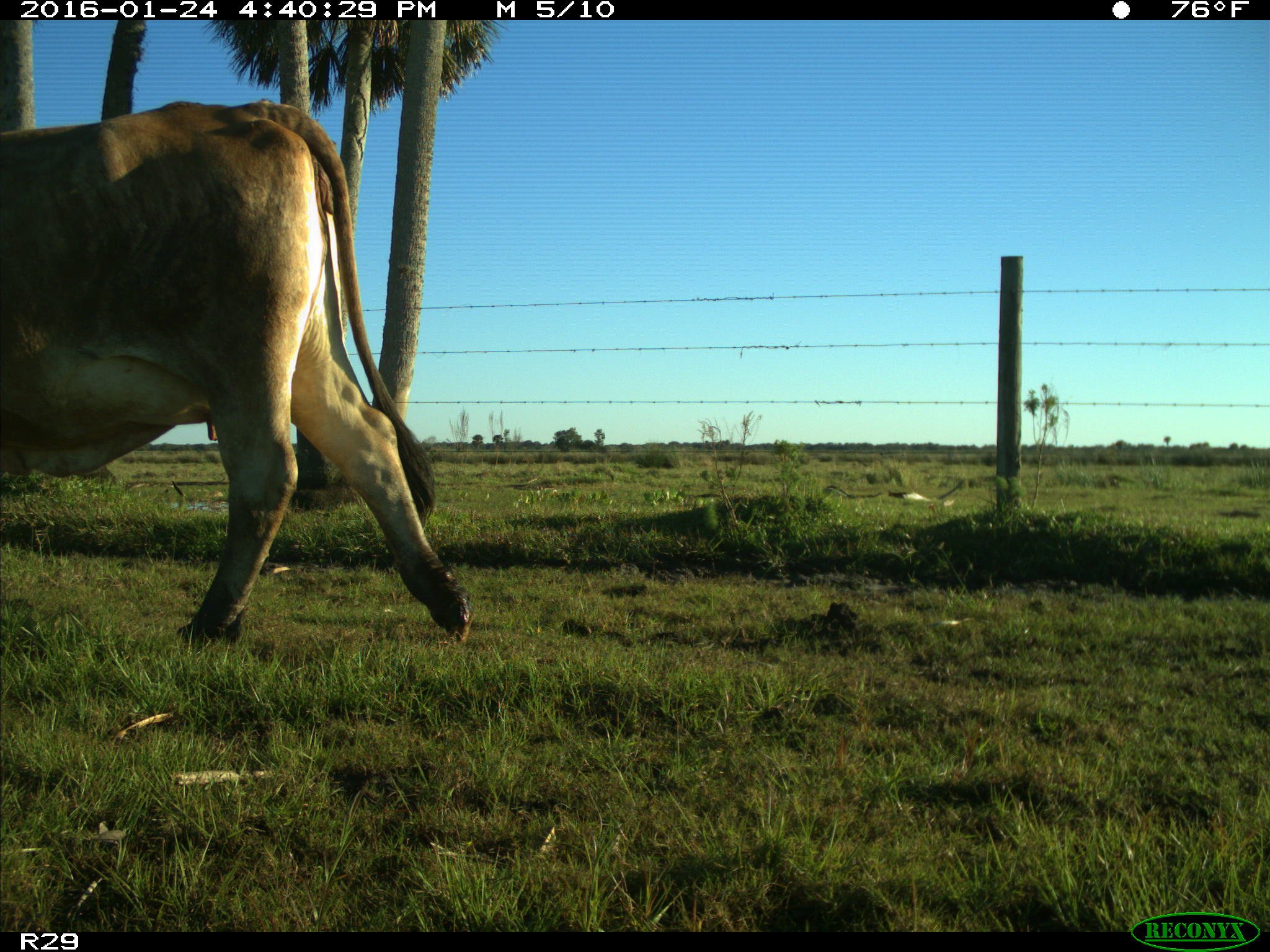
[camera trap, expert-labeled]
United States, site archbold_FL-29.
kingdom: Animalia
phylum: Chordata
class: Mammalia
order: Artiodactyla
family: Bovidae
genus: Bos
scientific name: Bos taurus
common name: domestic cow